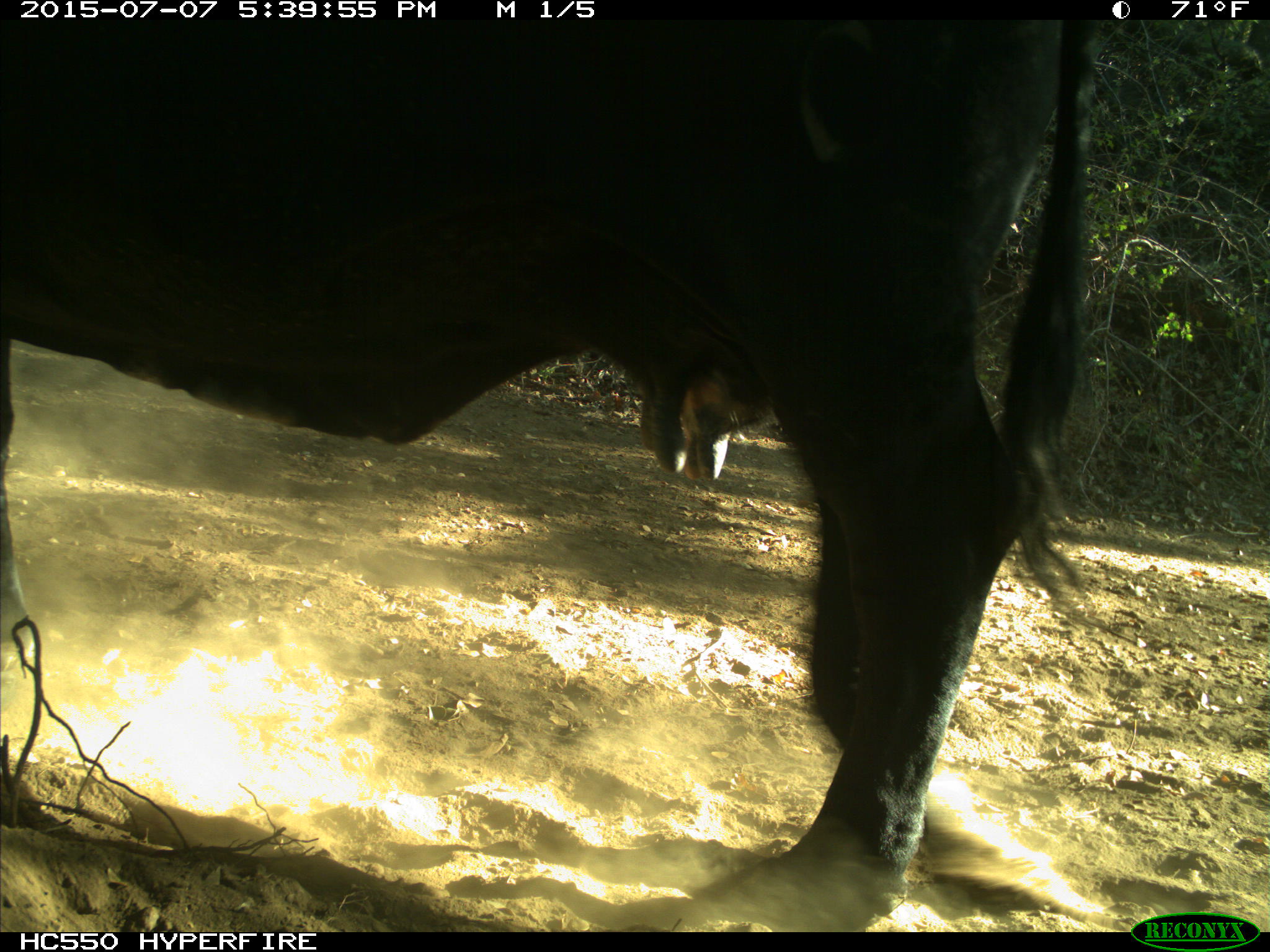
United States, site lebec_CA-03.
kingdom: Animalia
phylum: Chordata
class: Mammalia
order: Artiodactyla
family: Bovidae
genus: Bos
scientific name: Bos taurus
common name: domestic cow